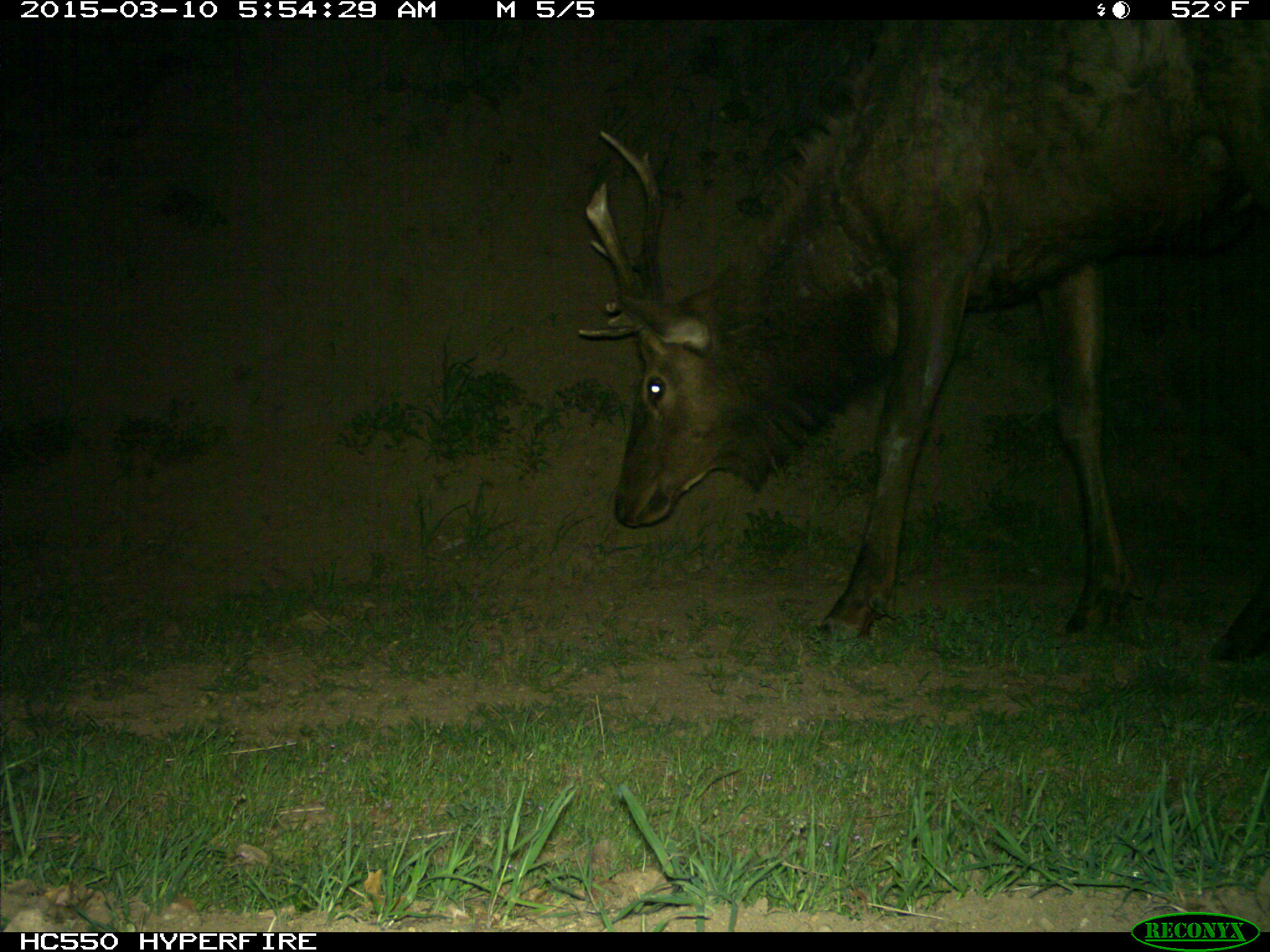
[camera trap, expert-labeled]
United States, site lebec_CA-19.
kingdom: Animalia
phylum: Chordata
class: Mammalia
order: Artiodactyla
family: Cervidae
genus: Cervus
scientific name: Cervus canadensis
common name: elk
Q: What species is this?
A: Cervus canadensis (elk).